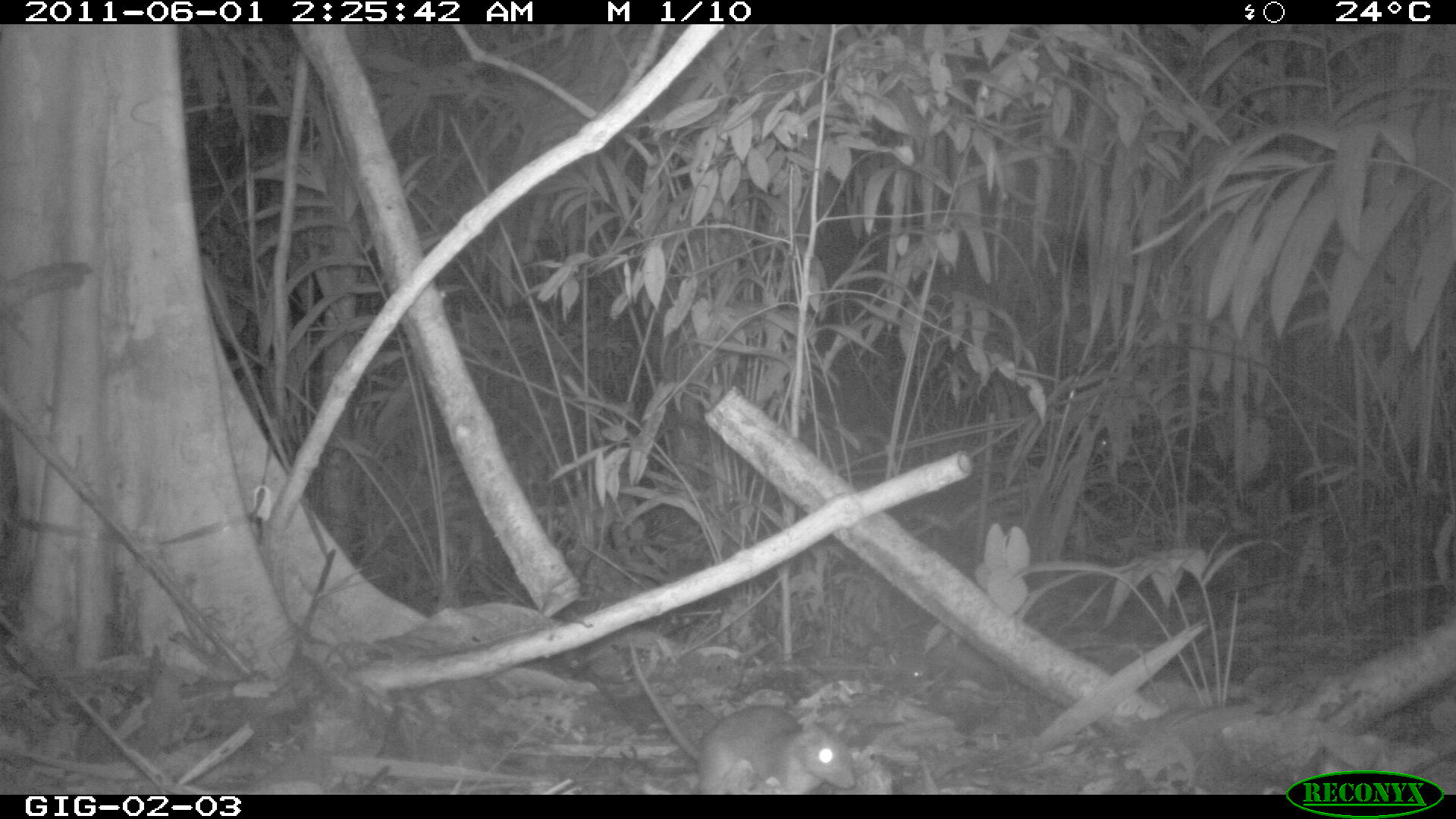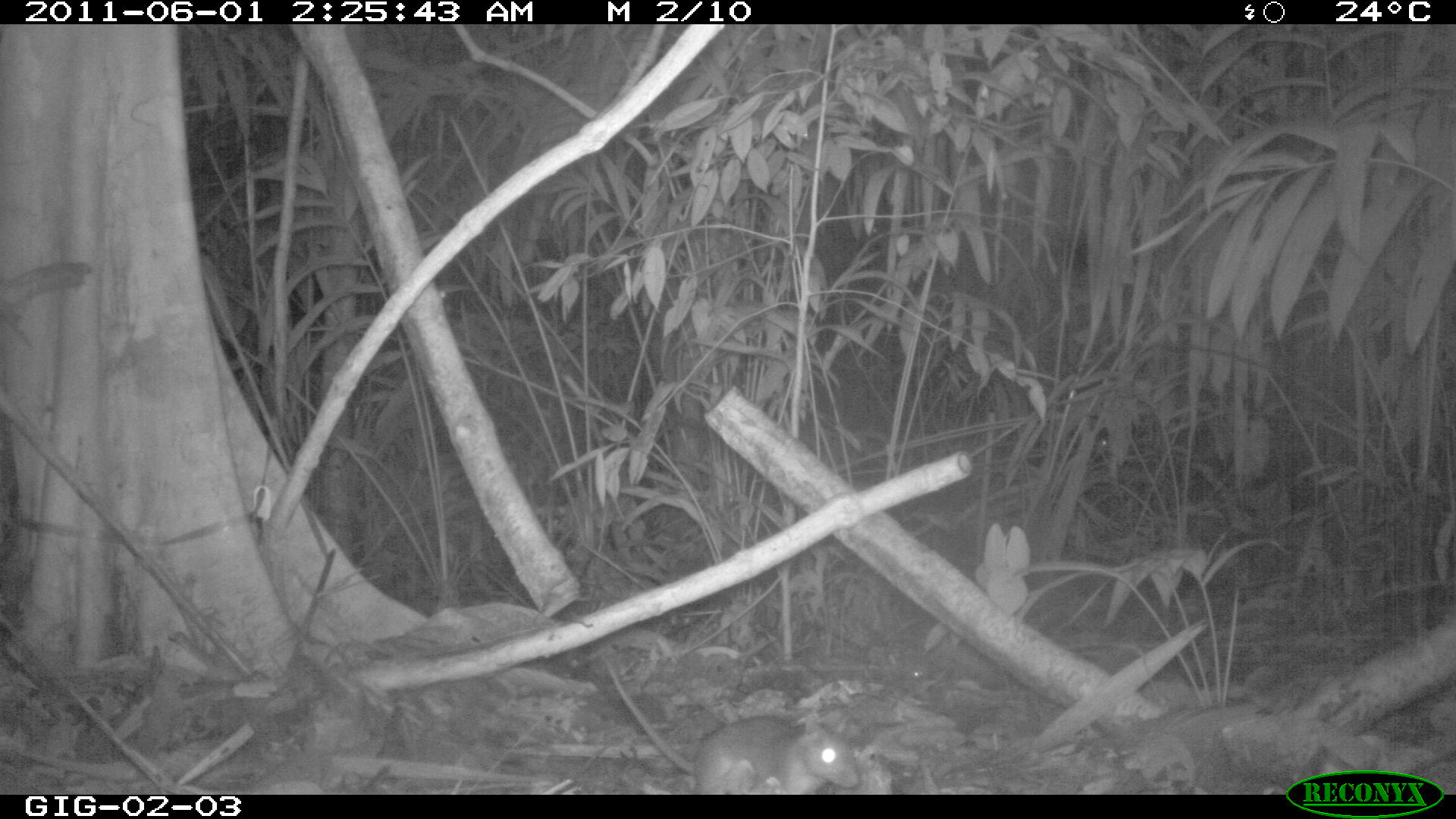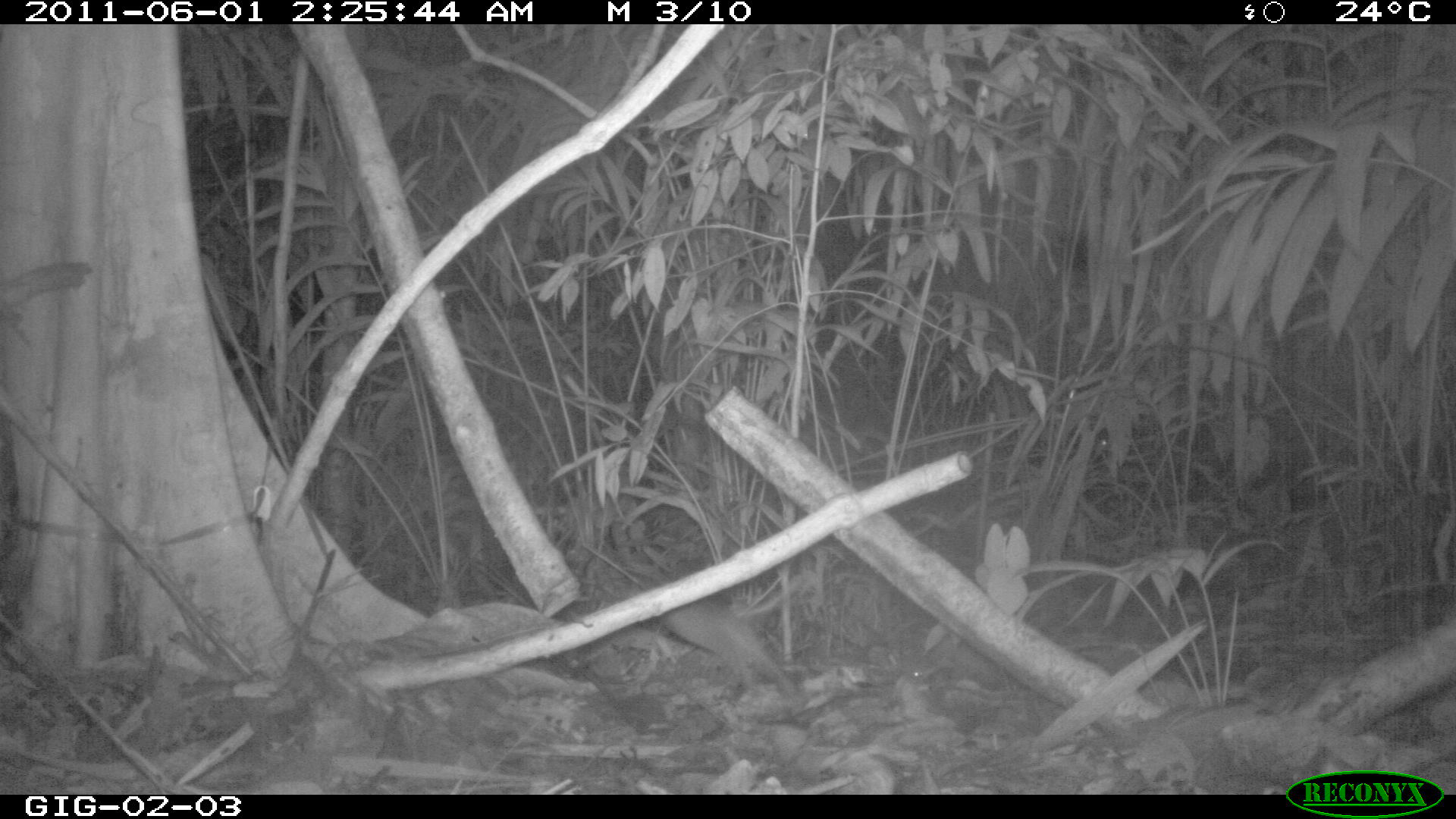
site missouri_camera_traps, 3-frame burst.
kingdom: Animalia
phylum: Chordata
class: Mammalia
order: Rodentia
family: Muridae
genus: Rattus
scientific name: Rattus praetor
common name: spiny rat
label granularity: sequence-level